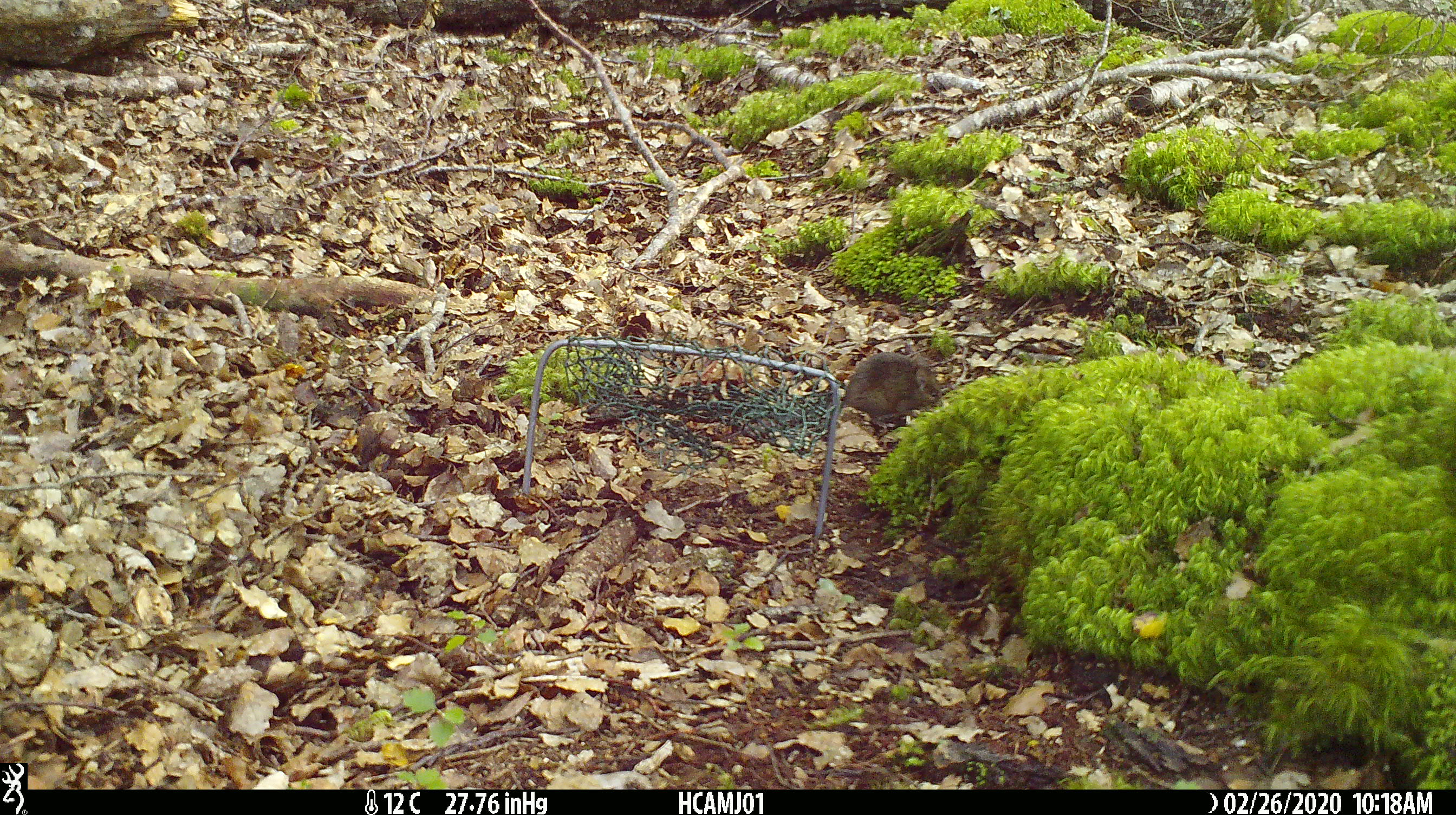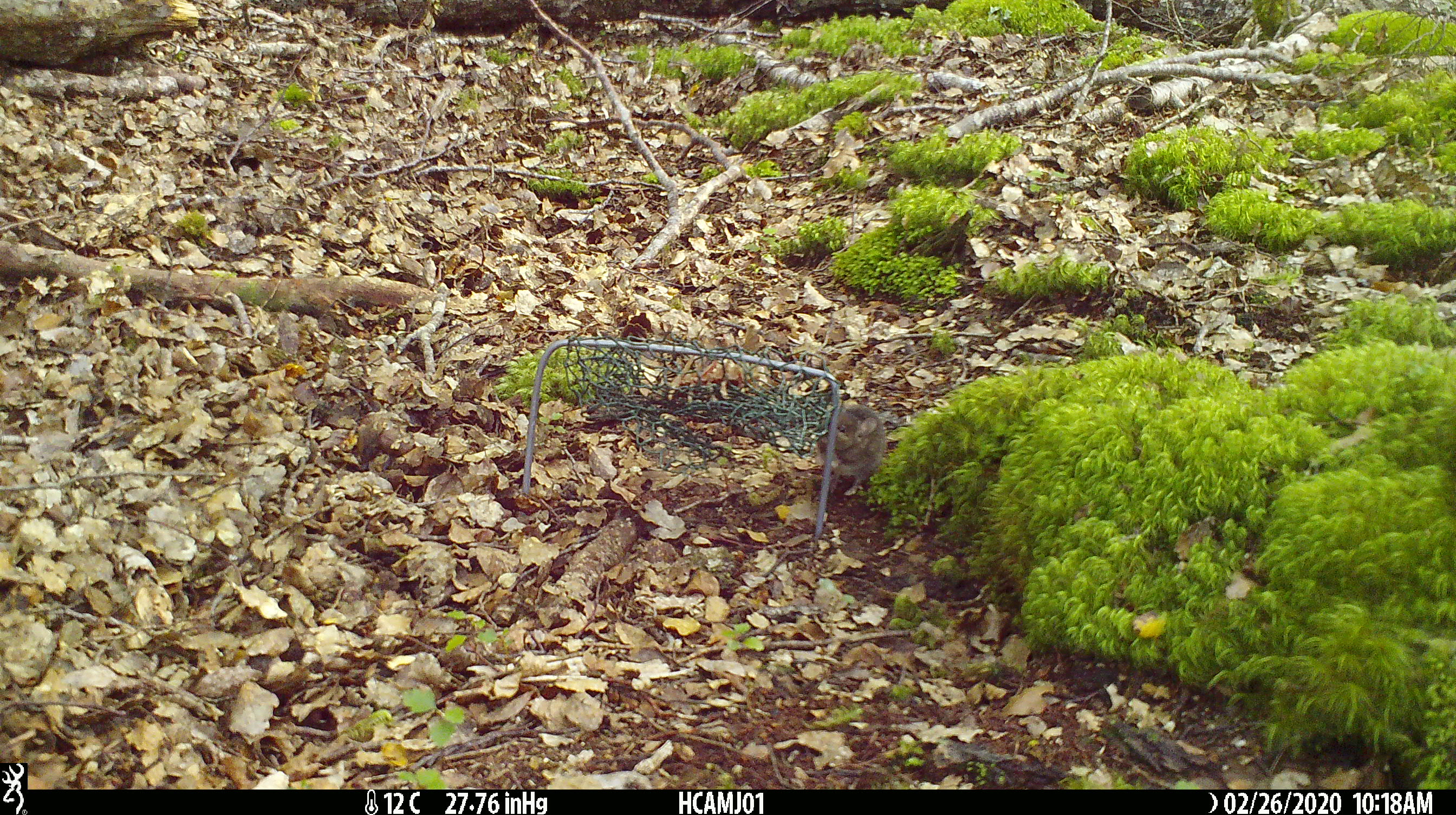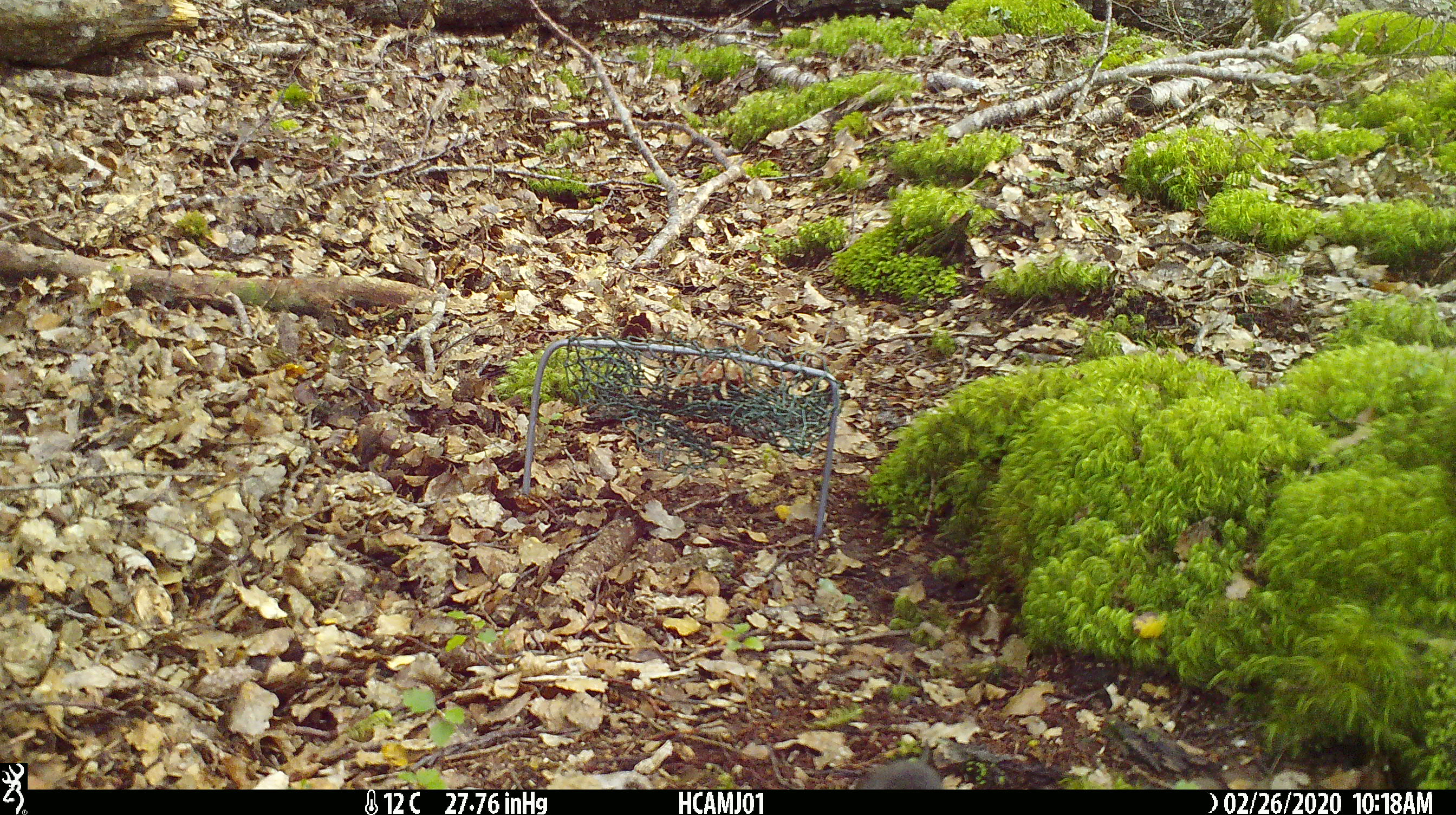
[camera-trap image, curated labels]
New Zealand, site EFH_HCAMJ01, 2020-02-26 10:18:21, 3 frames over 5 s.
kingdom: Animalia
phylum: Chordata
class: Mammalia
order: Rodentia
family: Muridae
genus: Mus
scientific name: Mus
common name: mouse